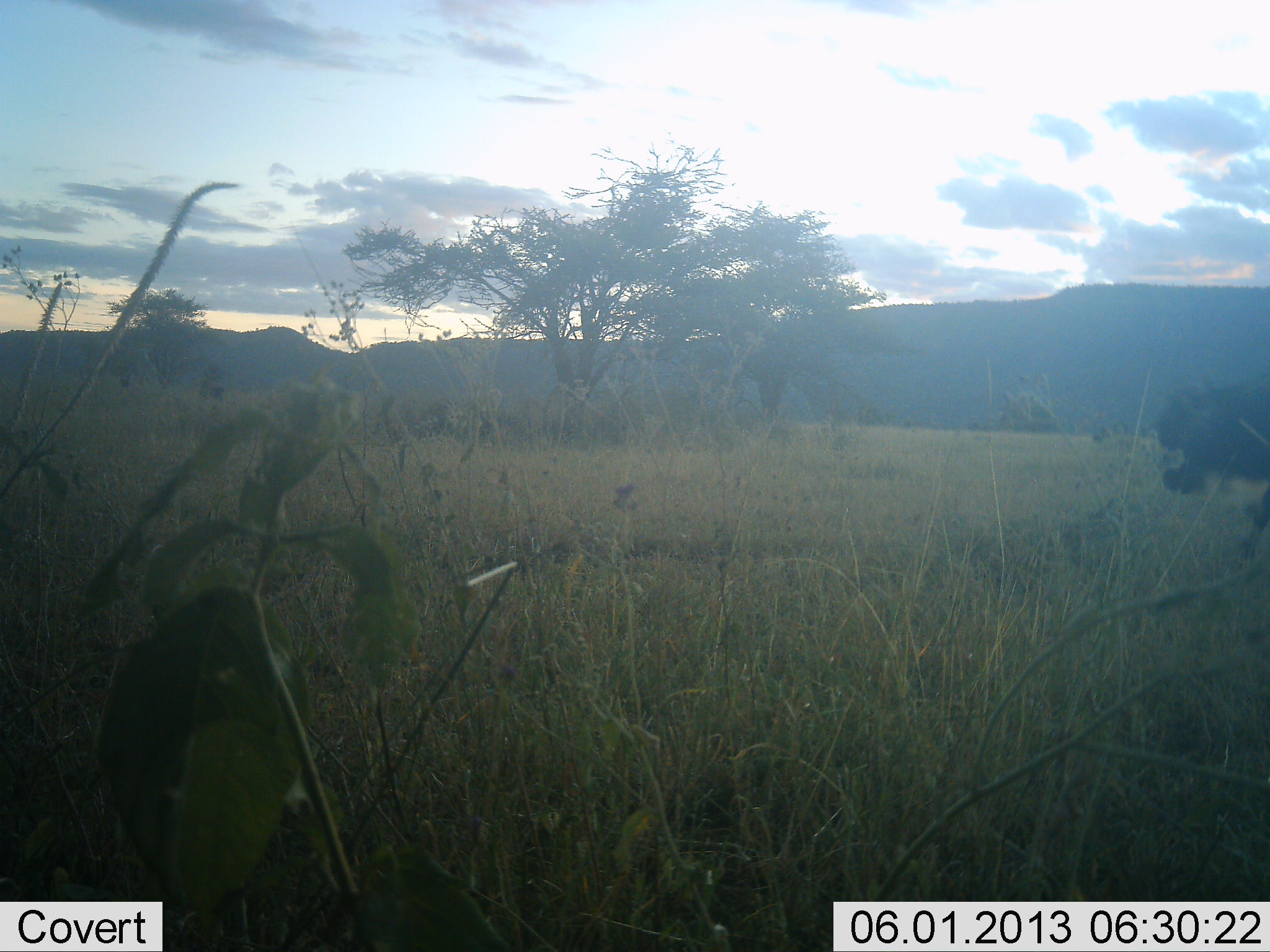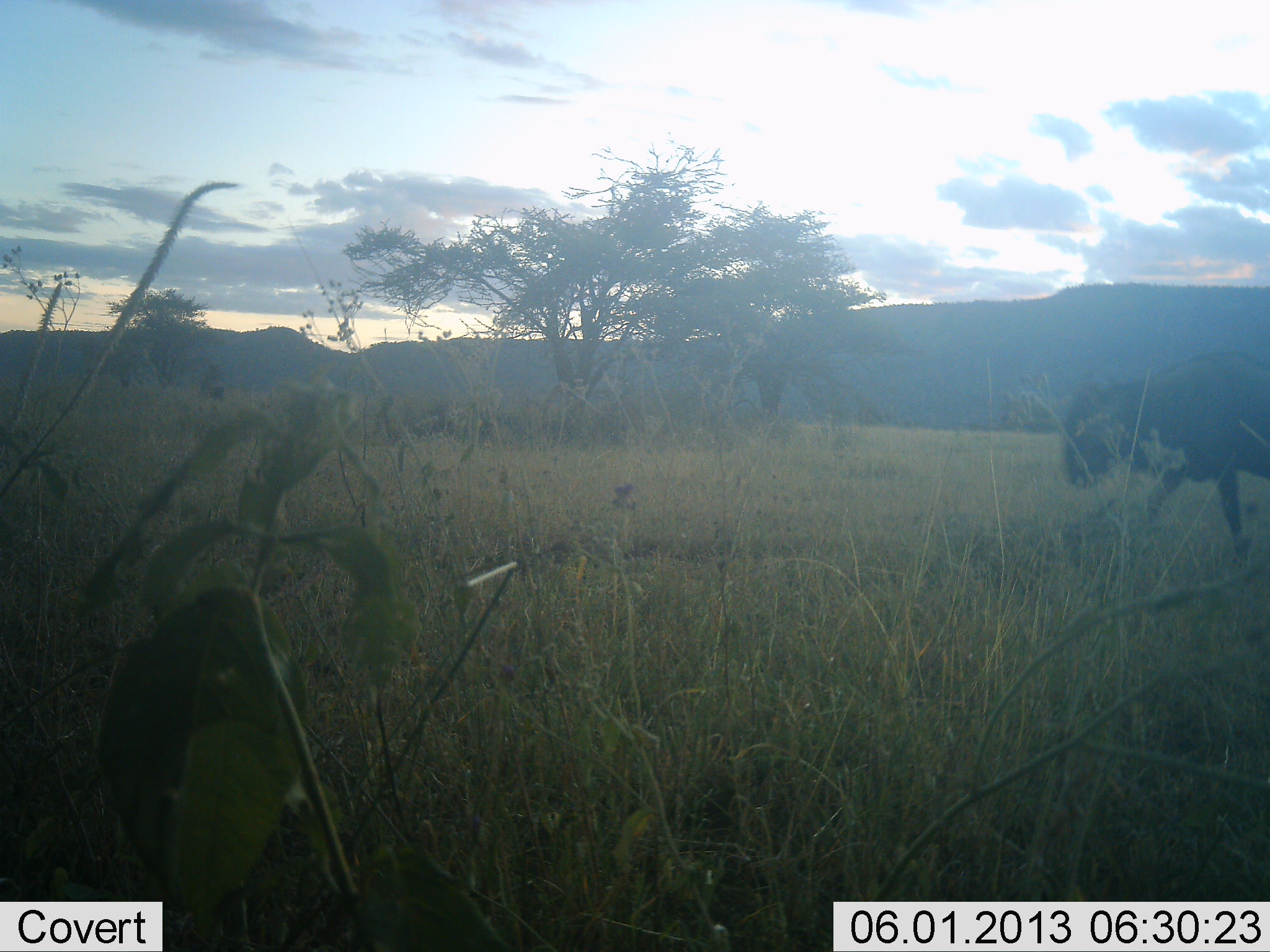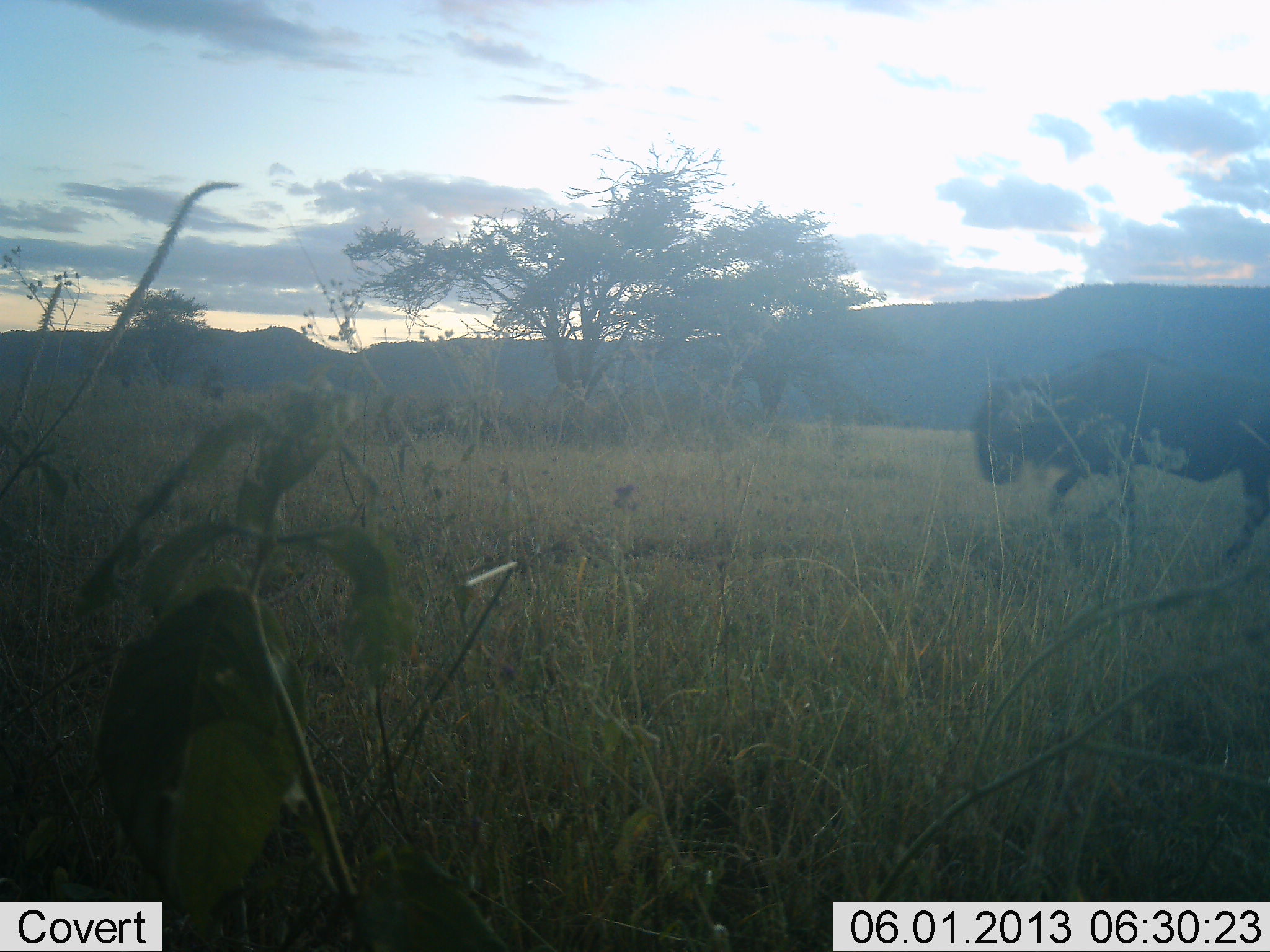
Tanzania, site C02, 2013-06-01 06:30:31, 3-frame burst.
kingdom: Animalia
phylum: Chordata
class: Mammalia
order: Artiodactyla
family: Bovidae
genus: Connochaetes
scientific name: Connochaetes taurinus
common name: blue wildebeest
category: wildebeest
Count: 1.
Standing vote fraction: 6%.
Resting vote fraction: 0%.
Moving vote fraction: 100%.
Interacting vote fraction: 0%.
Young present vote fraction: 0%.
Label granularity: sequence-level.